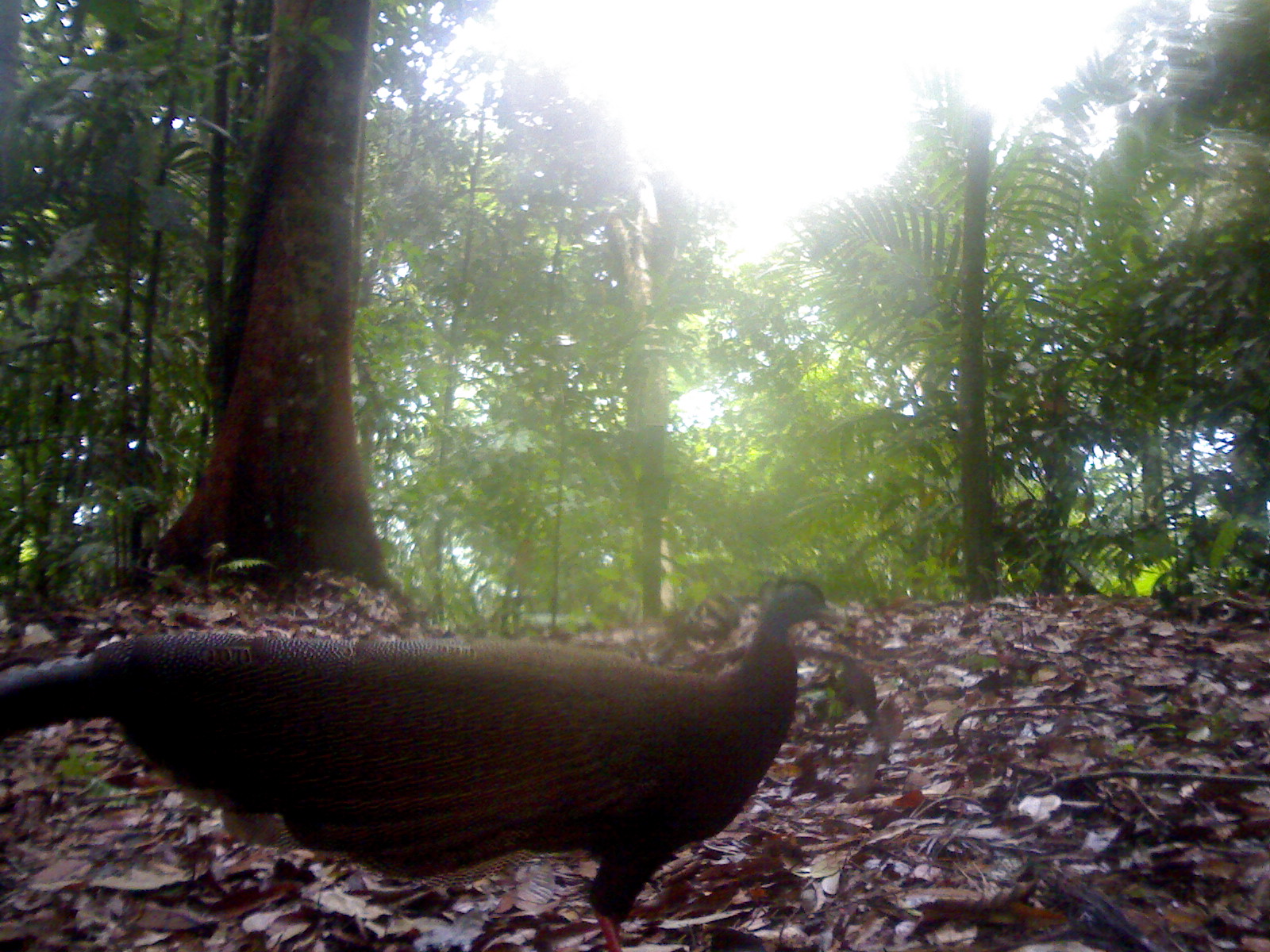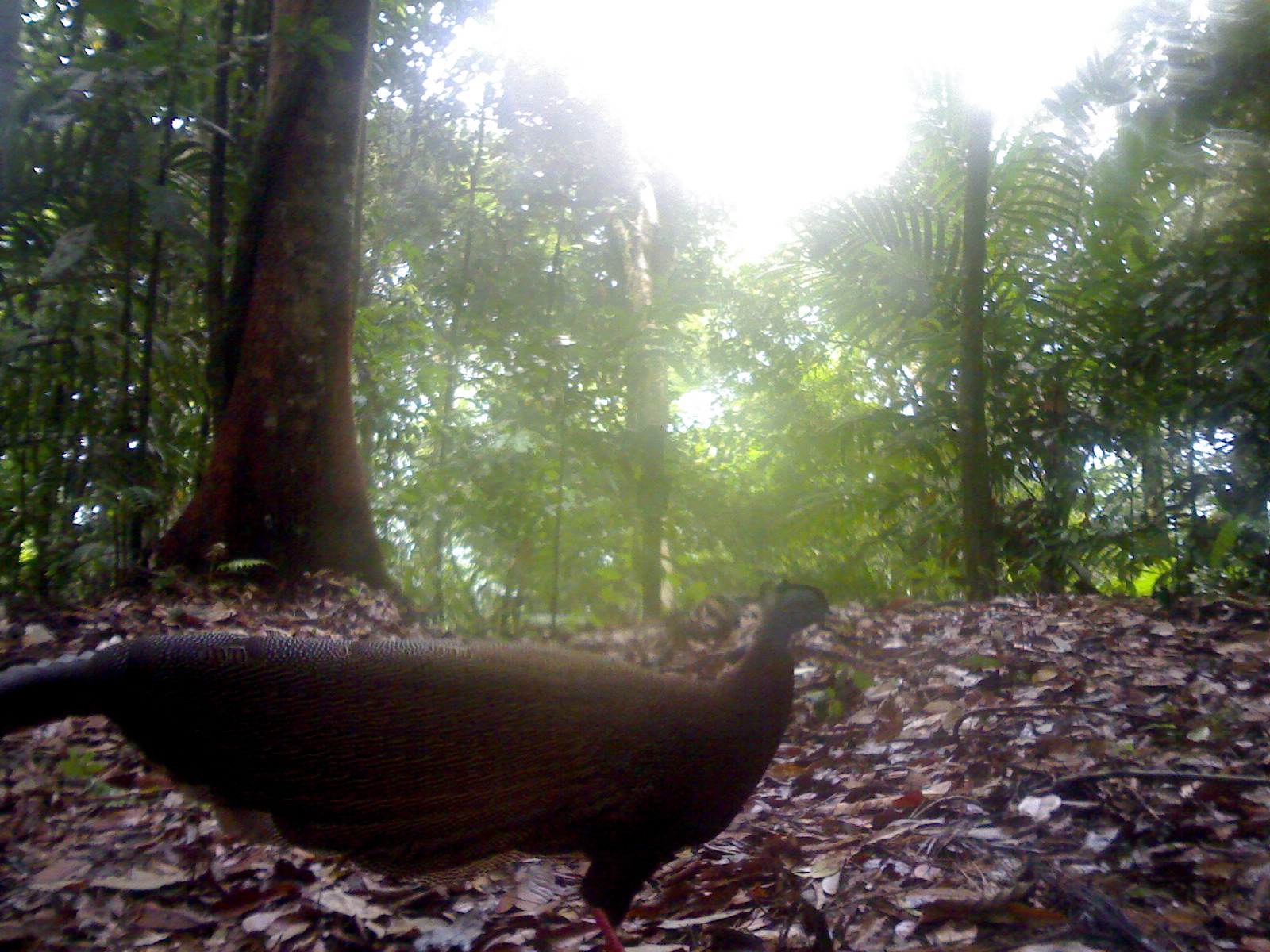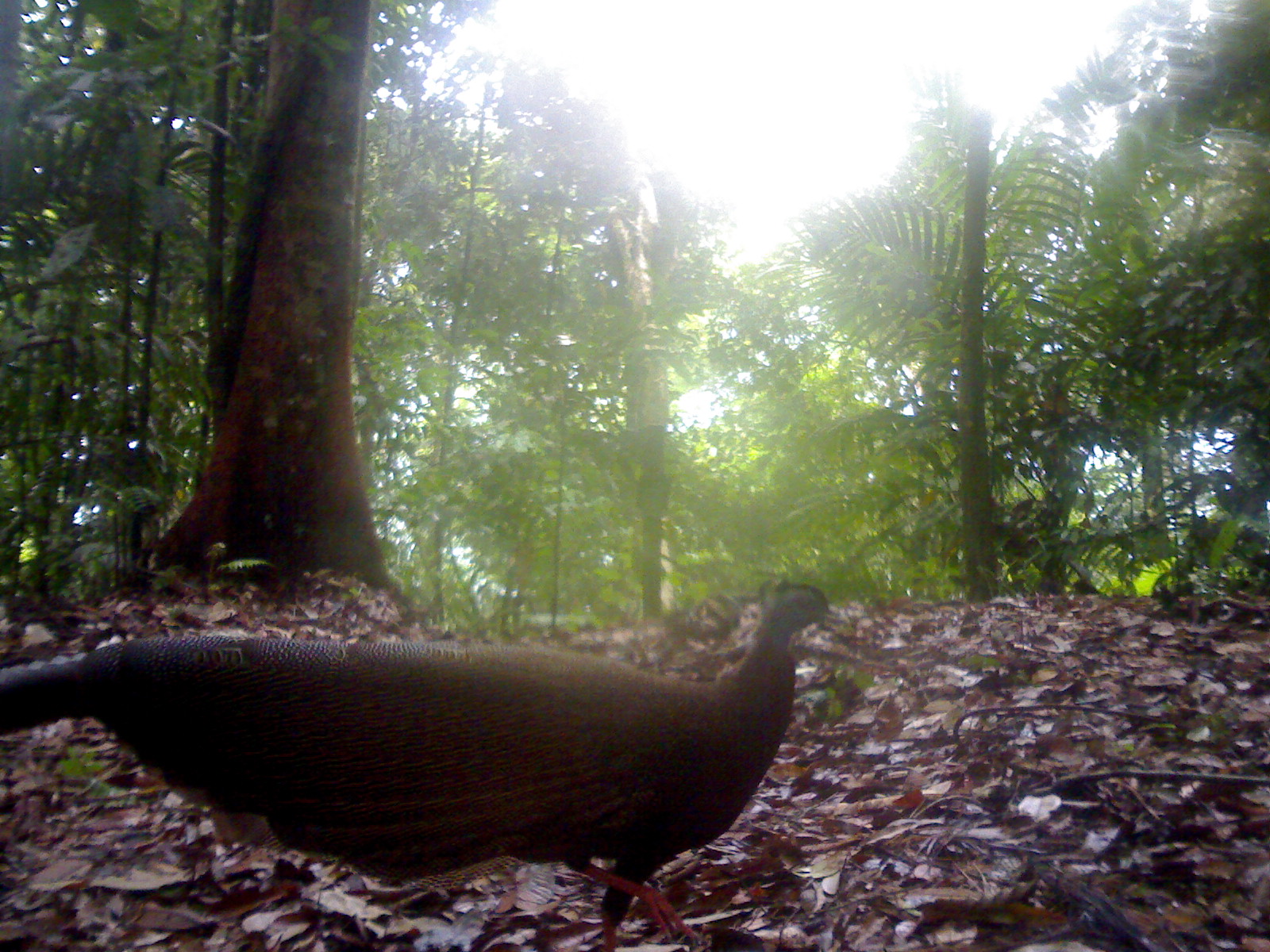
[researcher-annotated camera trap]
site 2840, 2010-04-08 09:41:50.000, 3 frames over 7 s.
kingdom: Animalia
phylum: Chordata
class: Aves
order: Galliformes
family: Phasianidae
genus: Argusianus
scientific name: Argusianus argus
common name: great argus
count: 1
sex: female